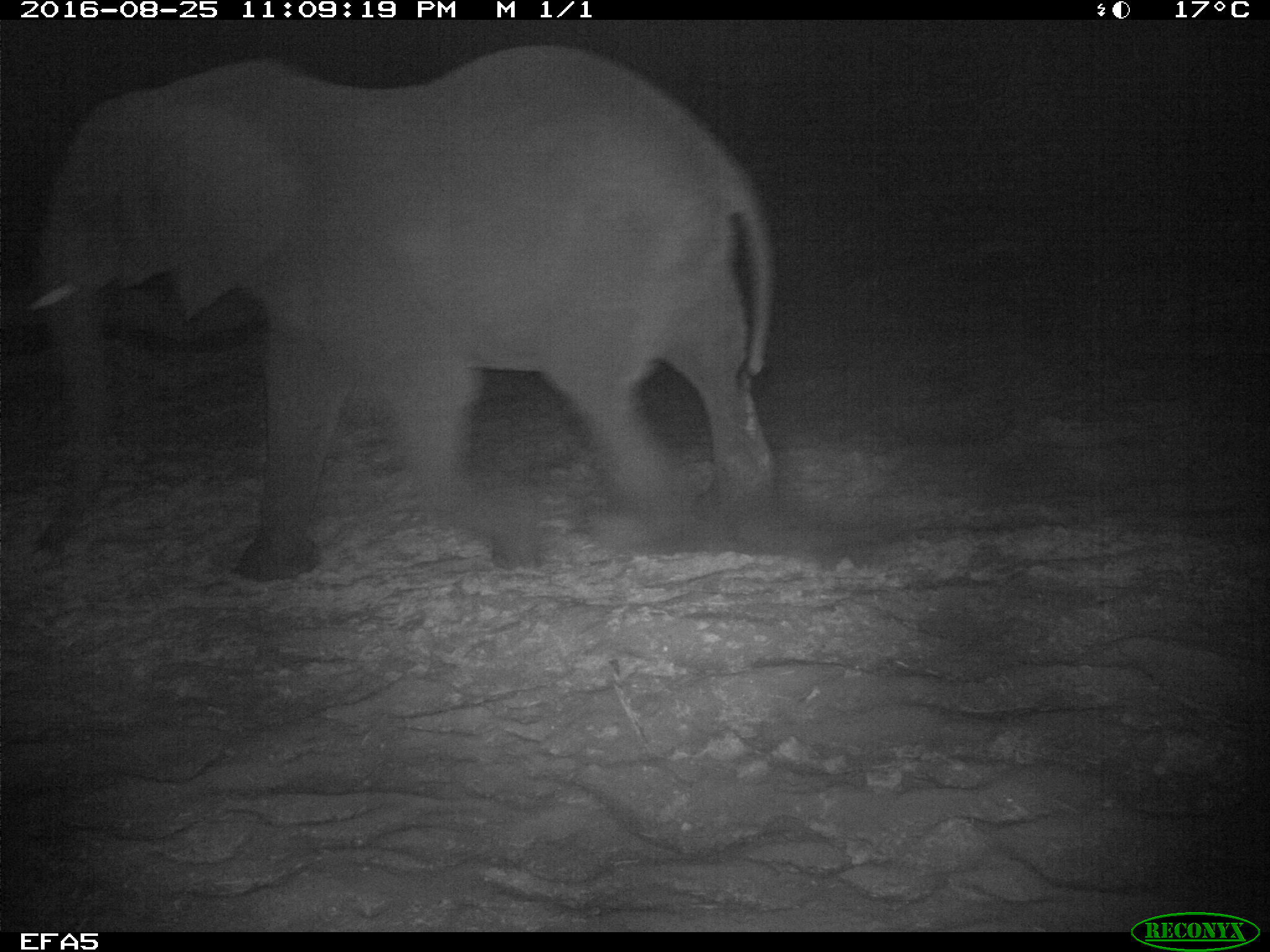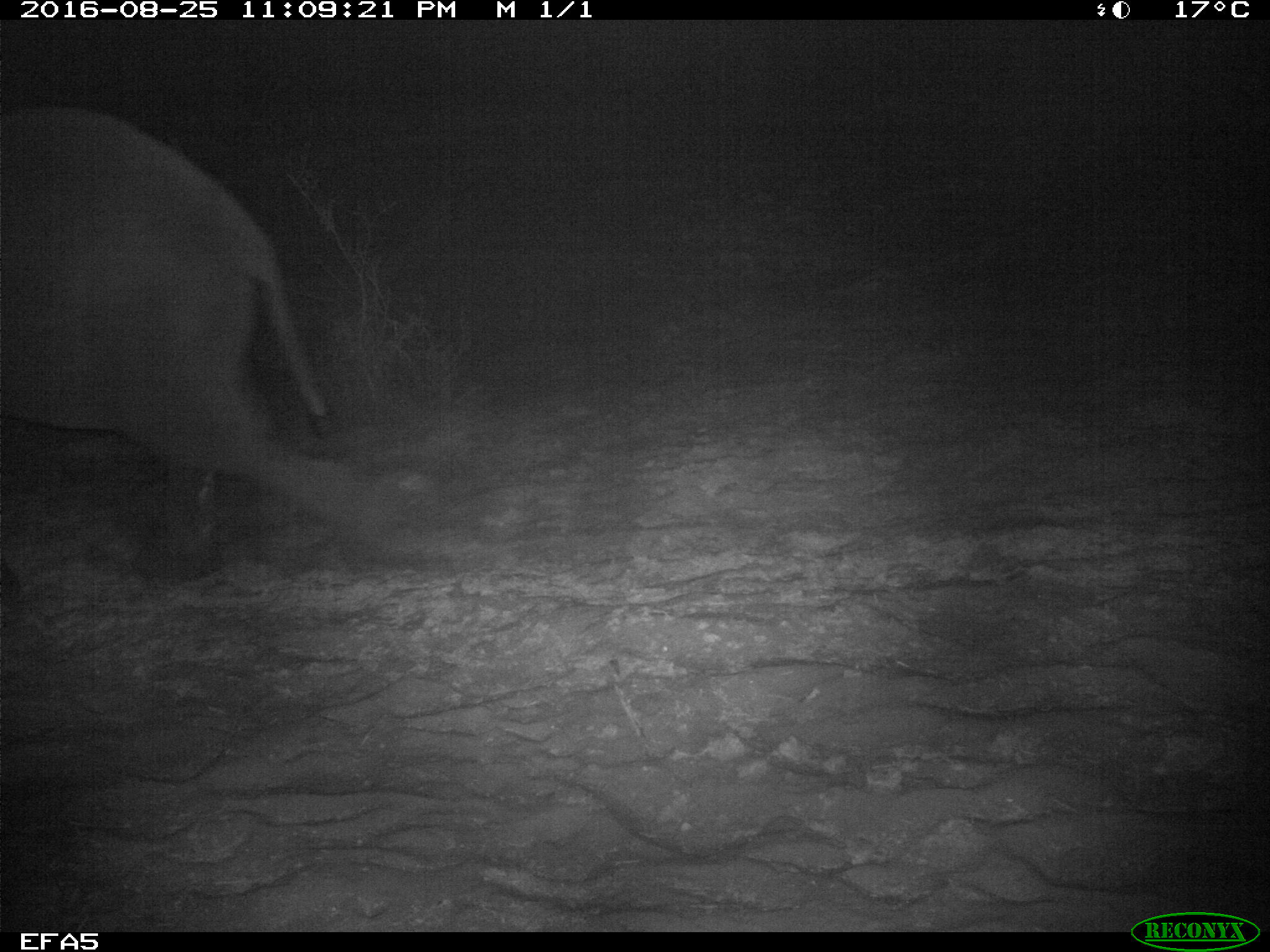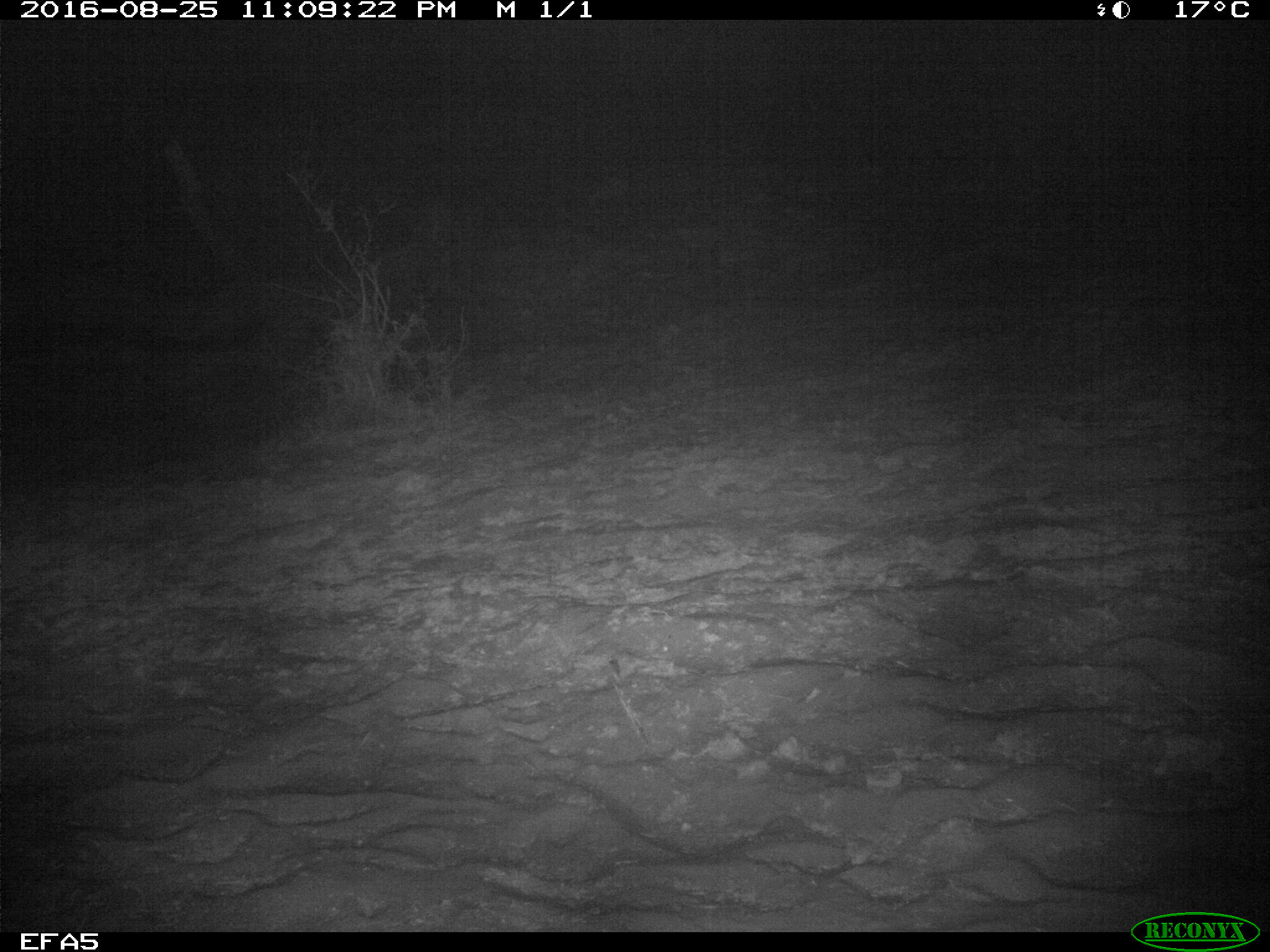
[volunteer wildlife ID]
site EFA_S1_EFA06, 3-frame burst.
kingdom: Animalia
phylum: Chordata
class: Mammalia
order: Proboscidea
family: Elephantidae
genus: Loxodonta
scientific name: Loxodonta africana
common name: african bush elephant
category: elephant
Elephant (african bush elephant) (Loxodonta africana), count 1. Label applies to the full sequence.